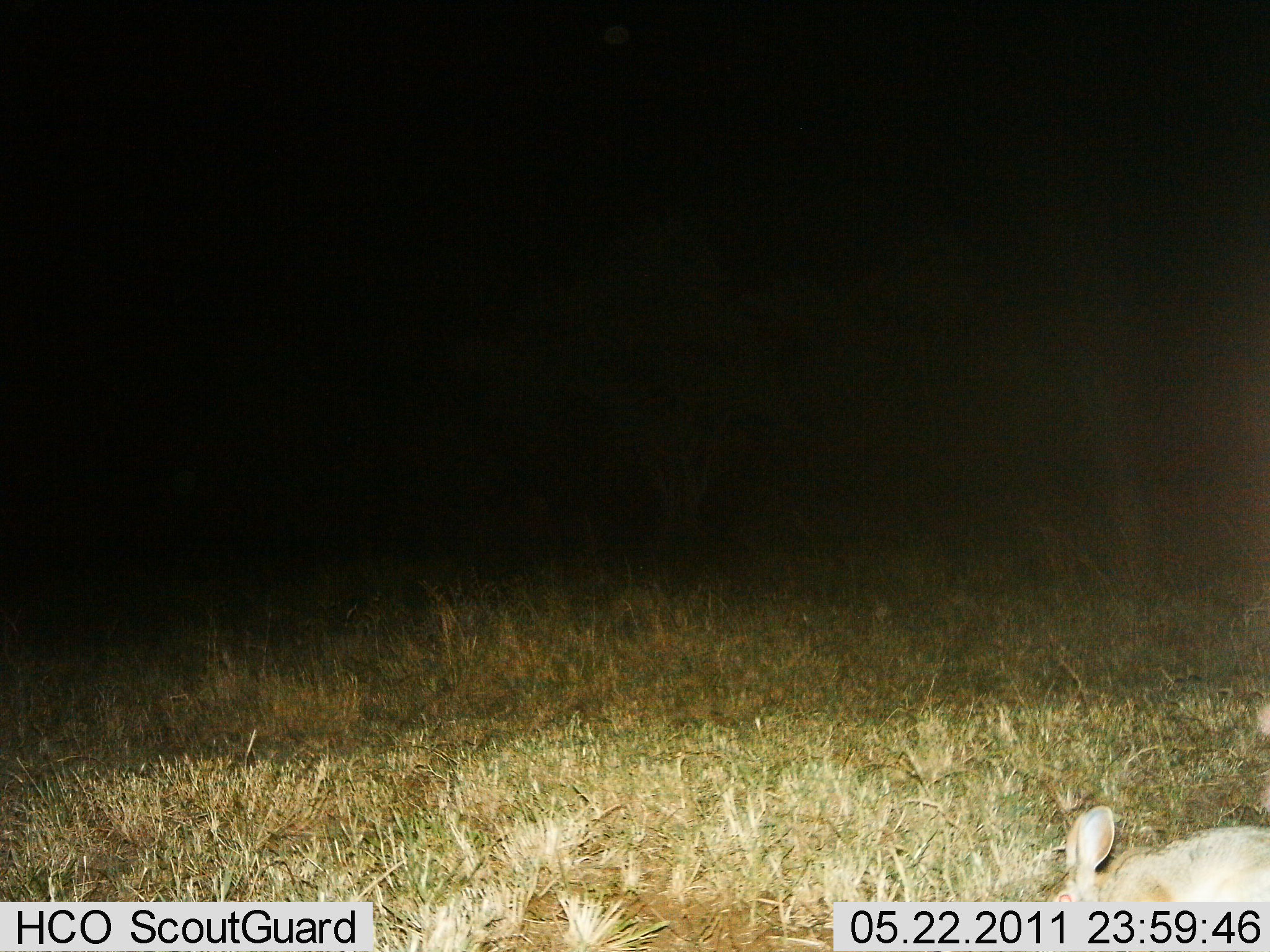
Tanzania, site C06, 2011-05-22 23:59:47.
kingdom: Animalia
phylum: Chordata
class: Mammalia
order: Lagomorpha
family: Leporidae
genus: Lepus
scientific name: Lepus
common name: hare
Hare (Lepus), count 1. Behavior (volunteer vote fractions): standing 31%, resting 6%, moving 6%, interacting 0%. Young present (vote fraction): 0%. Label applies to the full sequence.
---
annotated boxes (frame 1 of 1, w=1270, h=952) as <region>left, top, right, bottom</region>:
animal: <region>1045, 804, 1270, 904</region>